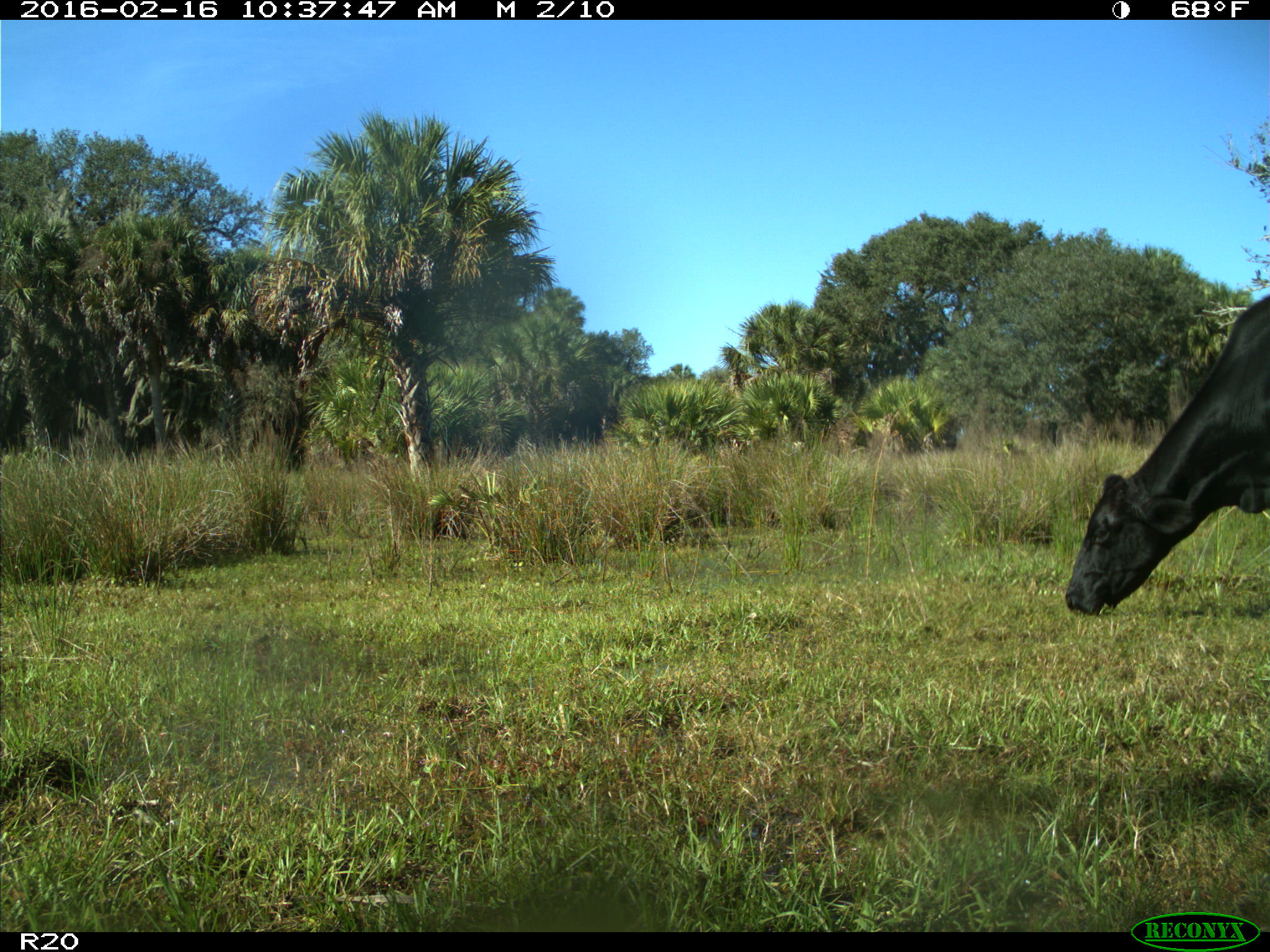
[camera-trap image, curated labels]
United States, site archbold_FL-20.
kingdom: Animalia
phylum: Chordata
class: Mammalia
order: Artiodactyla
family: Bovidae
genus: Bos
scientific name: Bos taurus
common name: domestic cow